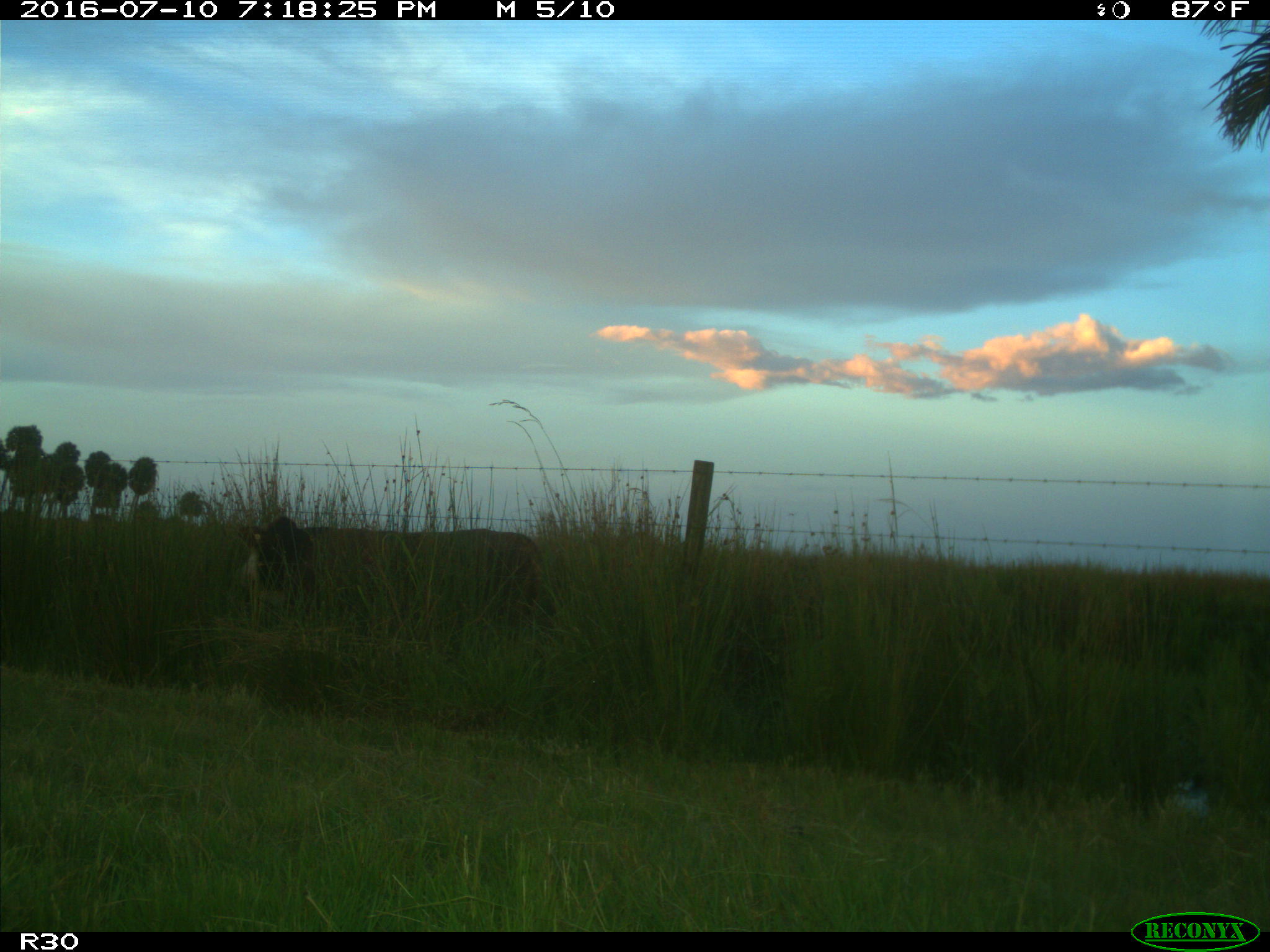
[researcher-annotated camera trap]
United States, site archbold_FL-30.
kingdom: Animalia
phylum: Chordata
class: Mammalia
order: Artiodactyla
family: Bovidae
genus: Bos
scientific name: Bos taurus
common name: domestic cow